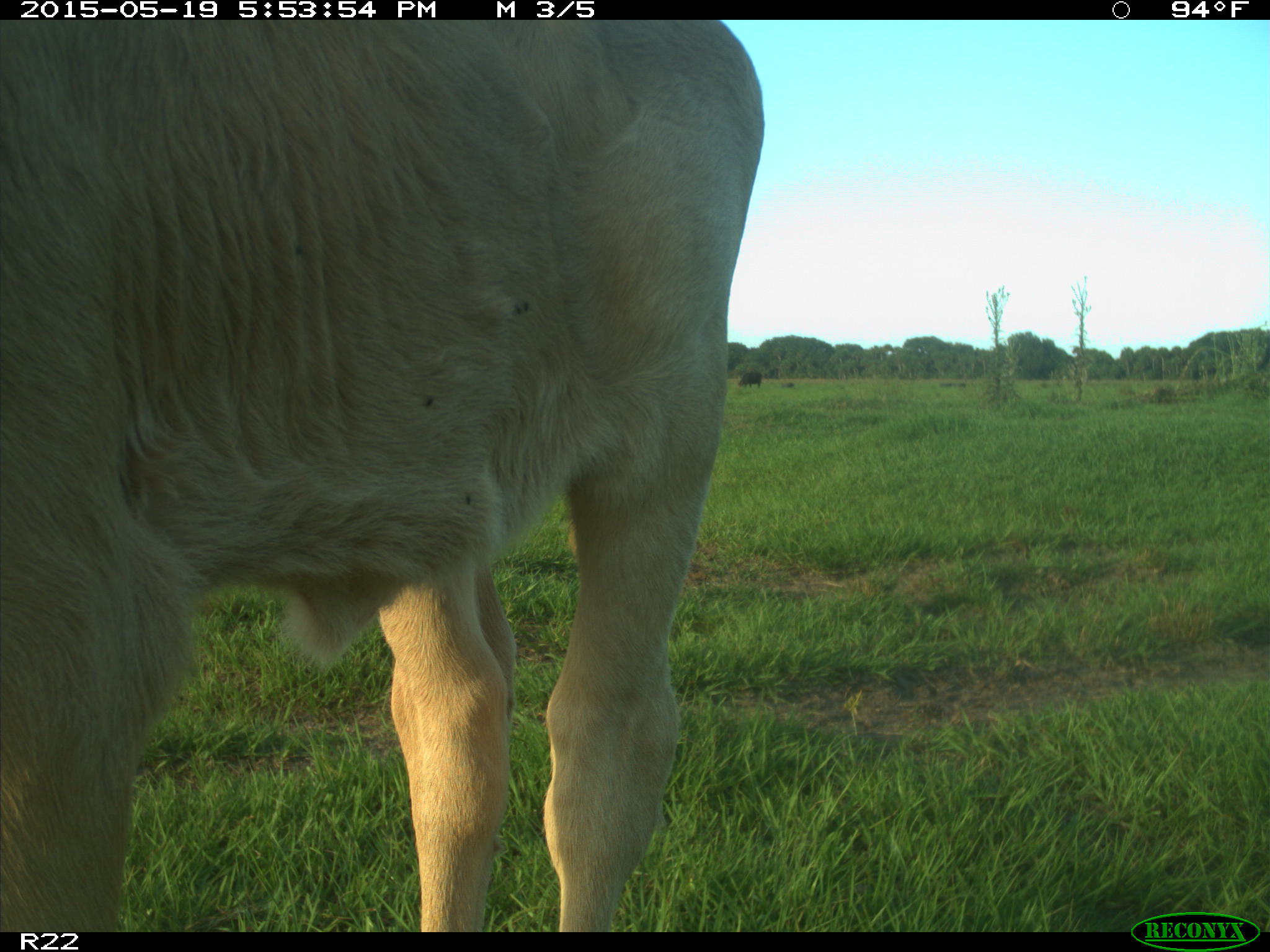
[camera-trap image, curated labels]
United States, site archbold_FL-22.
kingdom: Animalia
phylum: Chordata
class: Mammalia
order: Artiodactyla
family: Bovidae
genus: Bos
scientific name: Bos taurus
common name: domestic cow